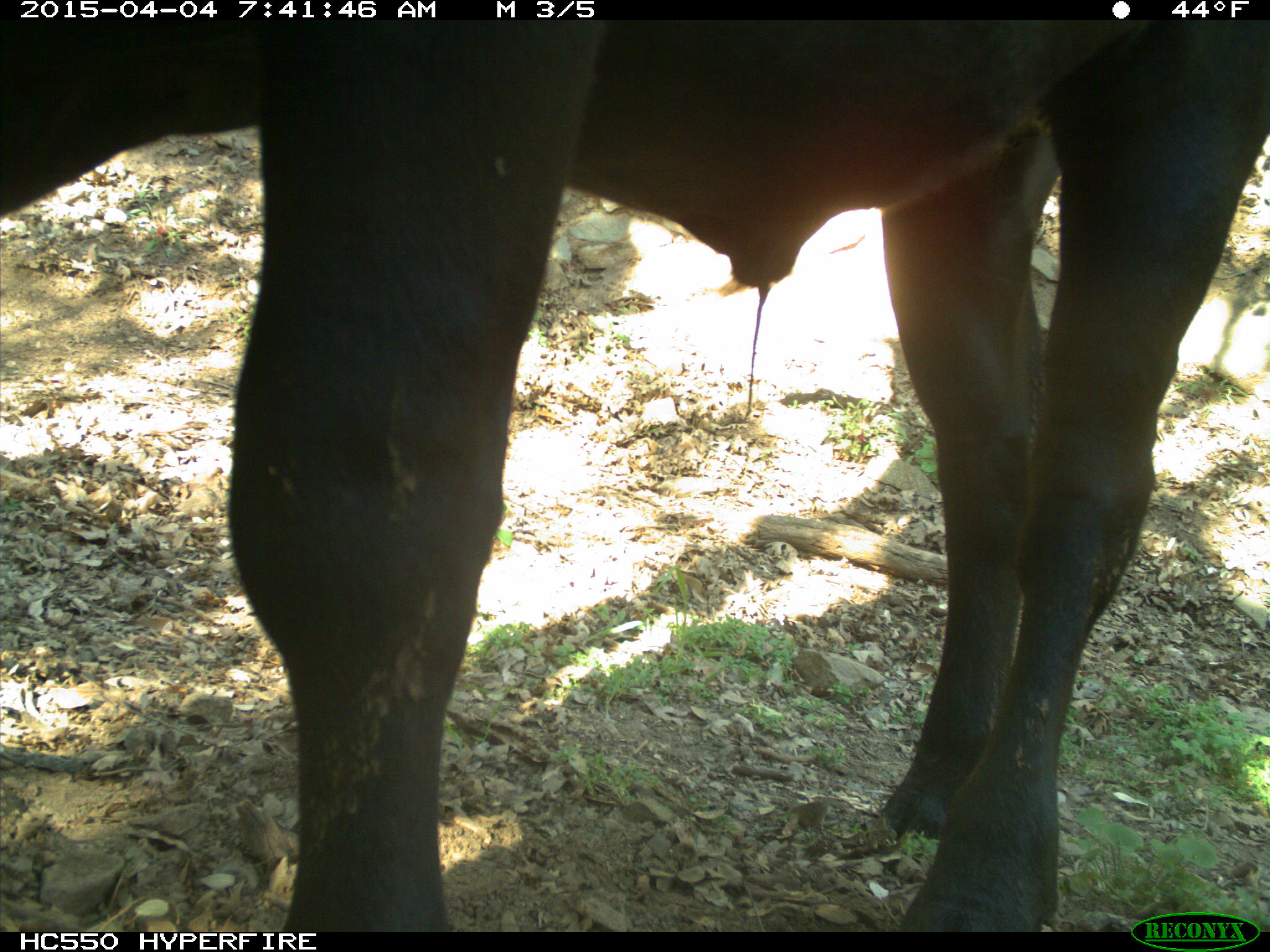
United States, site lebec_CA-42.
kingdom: Animalia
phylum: Chordata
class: Mammalia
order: Artiodactyla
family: Bovidae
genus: Bos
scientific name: Bos taurus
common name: domestic cow